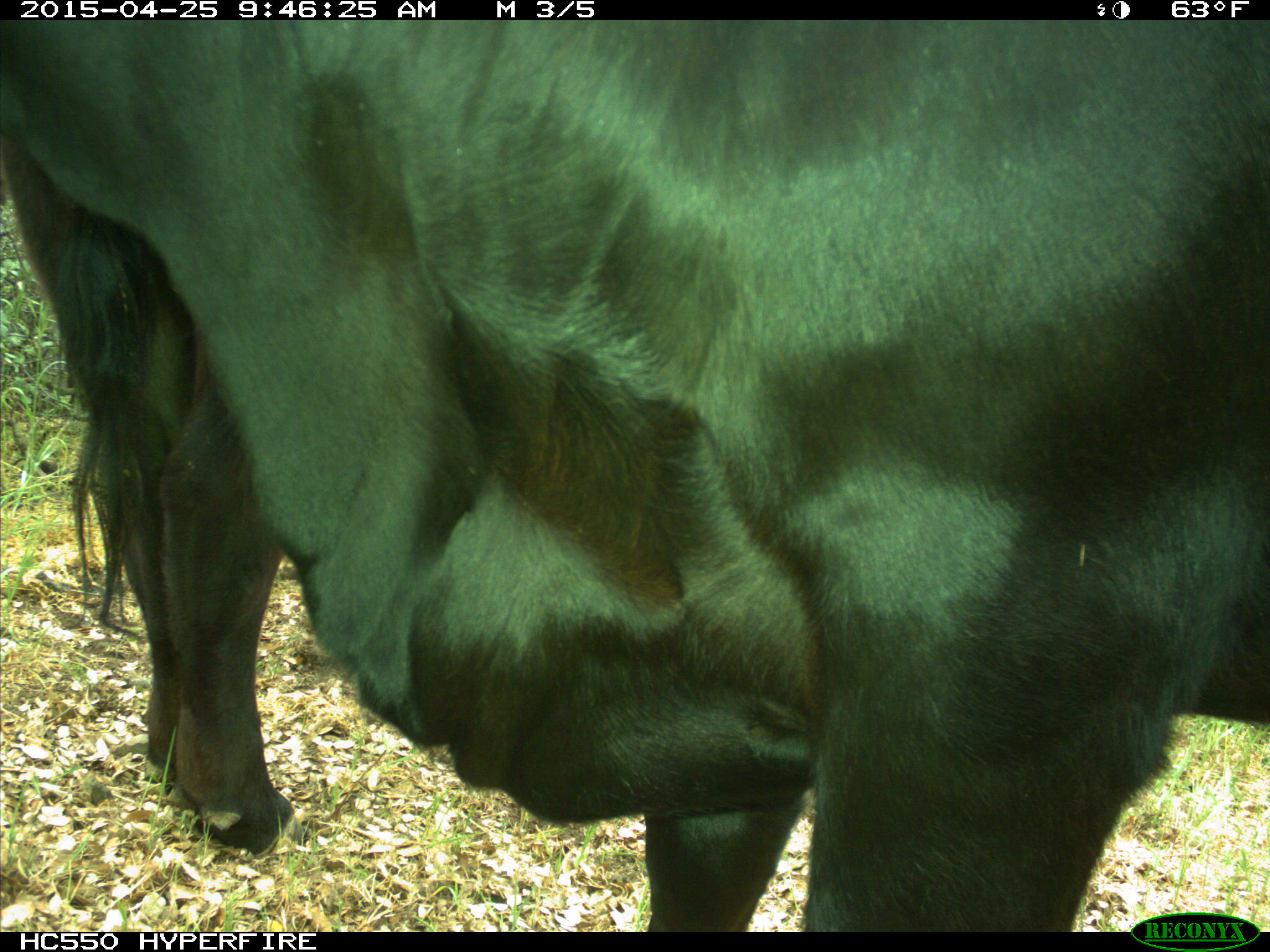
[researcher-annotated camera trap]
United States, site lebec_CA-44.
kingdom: Animalia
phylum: Chordata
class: Mammalia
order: Artiodactyla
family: Suidae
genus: Sus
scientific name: Sus scrofa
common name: wild boar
Sus scrofa (wild boar).